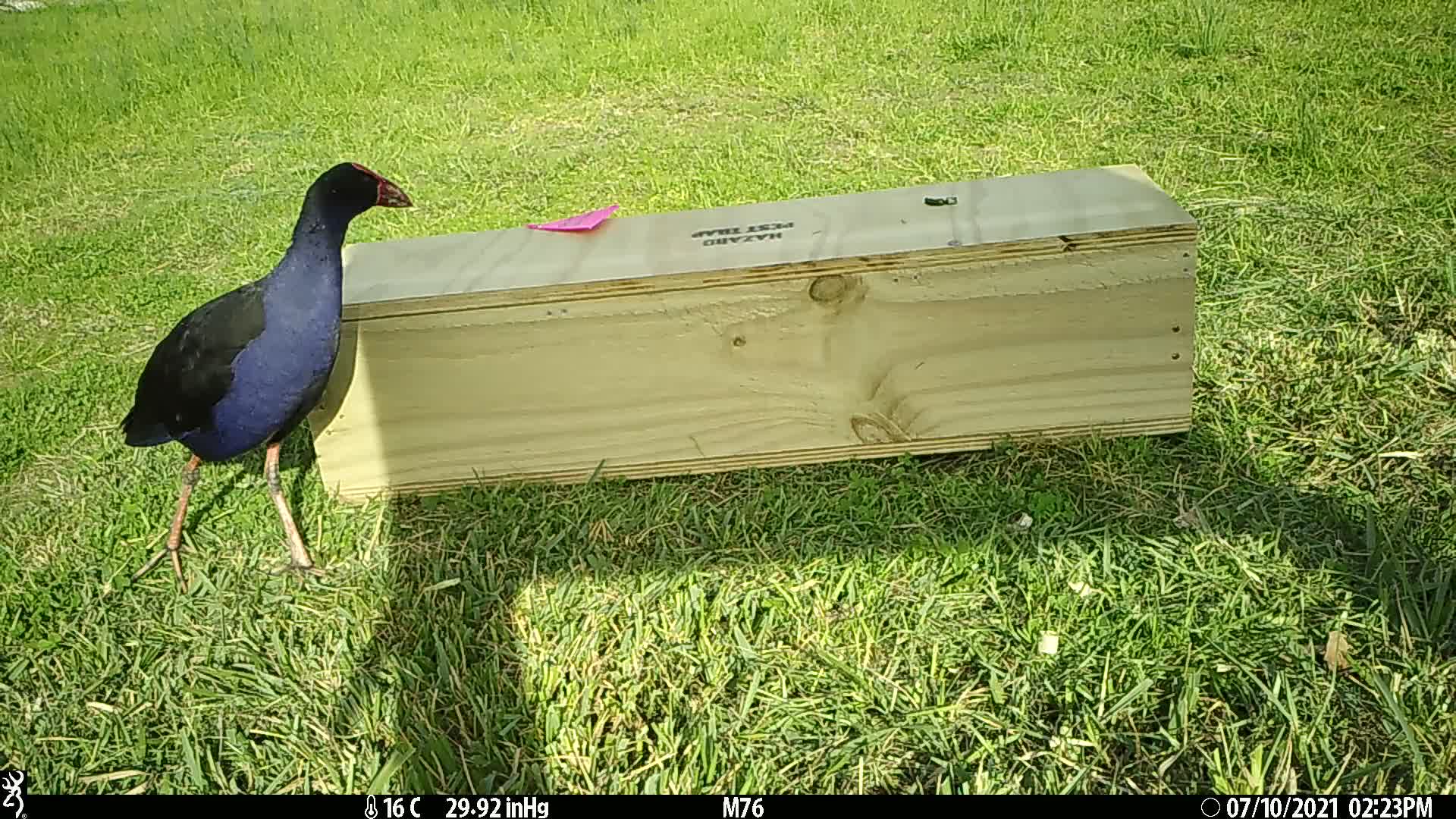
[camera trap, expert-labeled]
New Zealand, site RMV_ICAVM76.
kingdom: Animalia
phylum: Chordata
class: Aves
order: Gruiformes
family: Rallidae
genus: Porphyrio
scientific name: Porphyrio melanotus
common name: australasian swamphen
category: pukeko